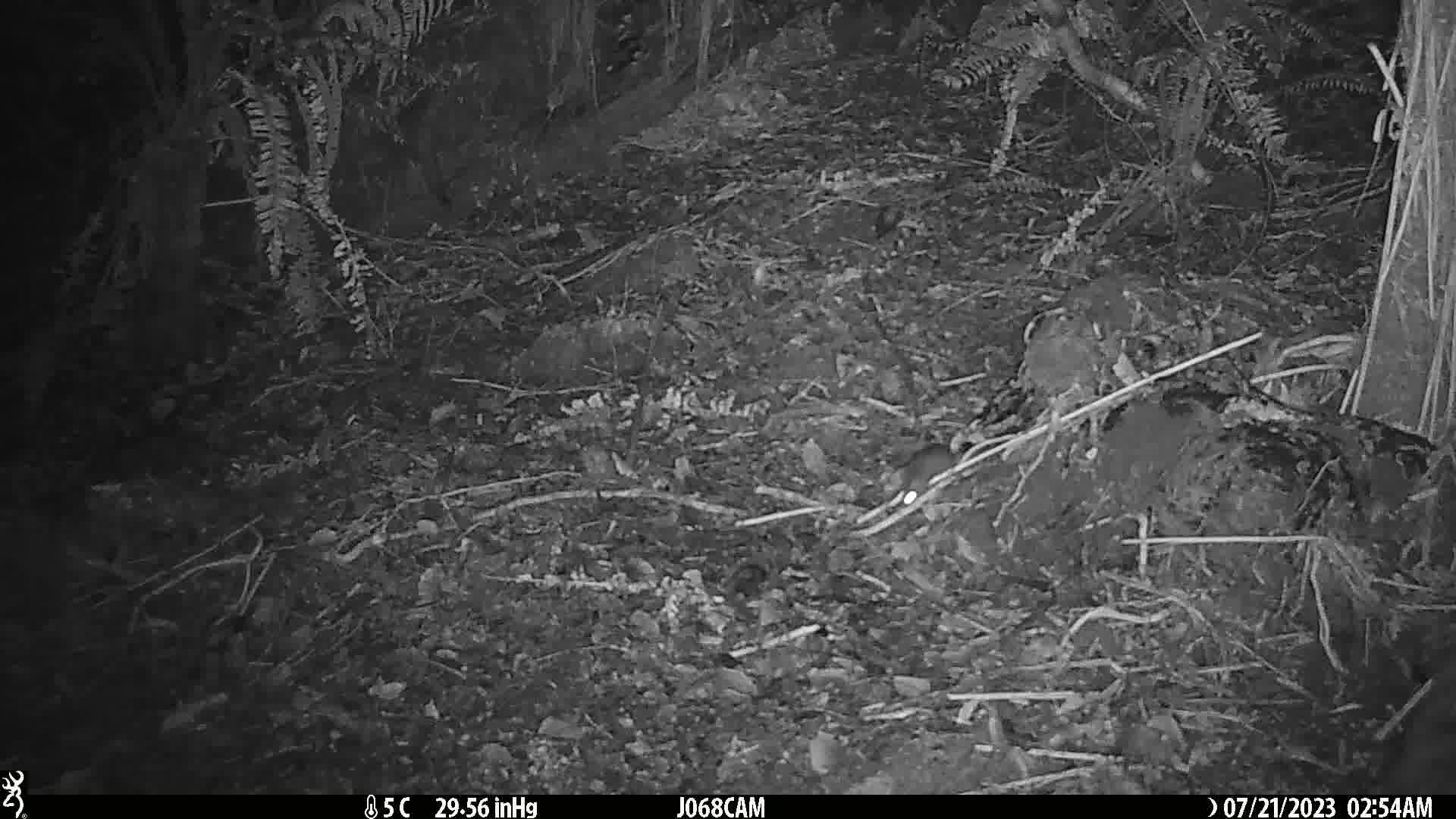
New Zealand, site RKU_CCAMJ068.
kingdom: Animalia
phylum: Chordata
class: Mammalia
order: Rodentia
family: Muridae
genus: Rattus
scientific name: Rattus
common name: rat